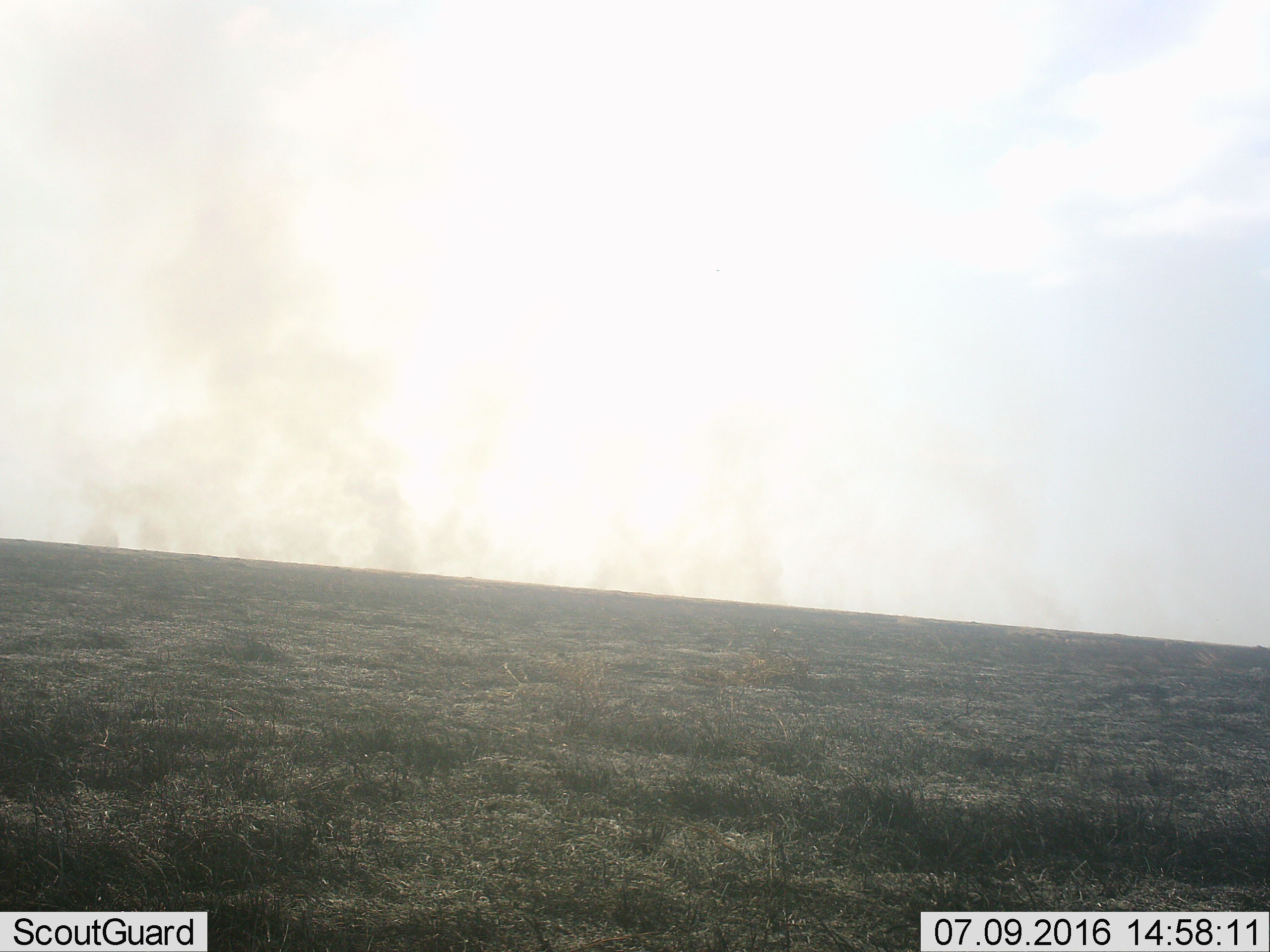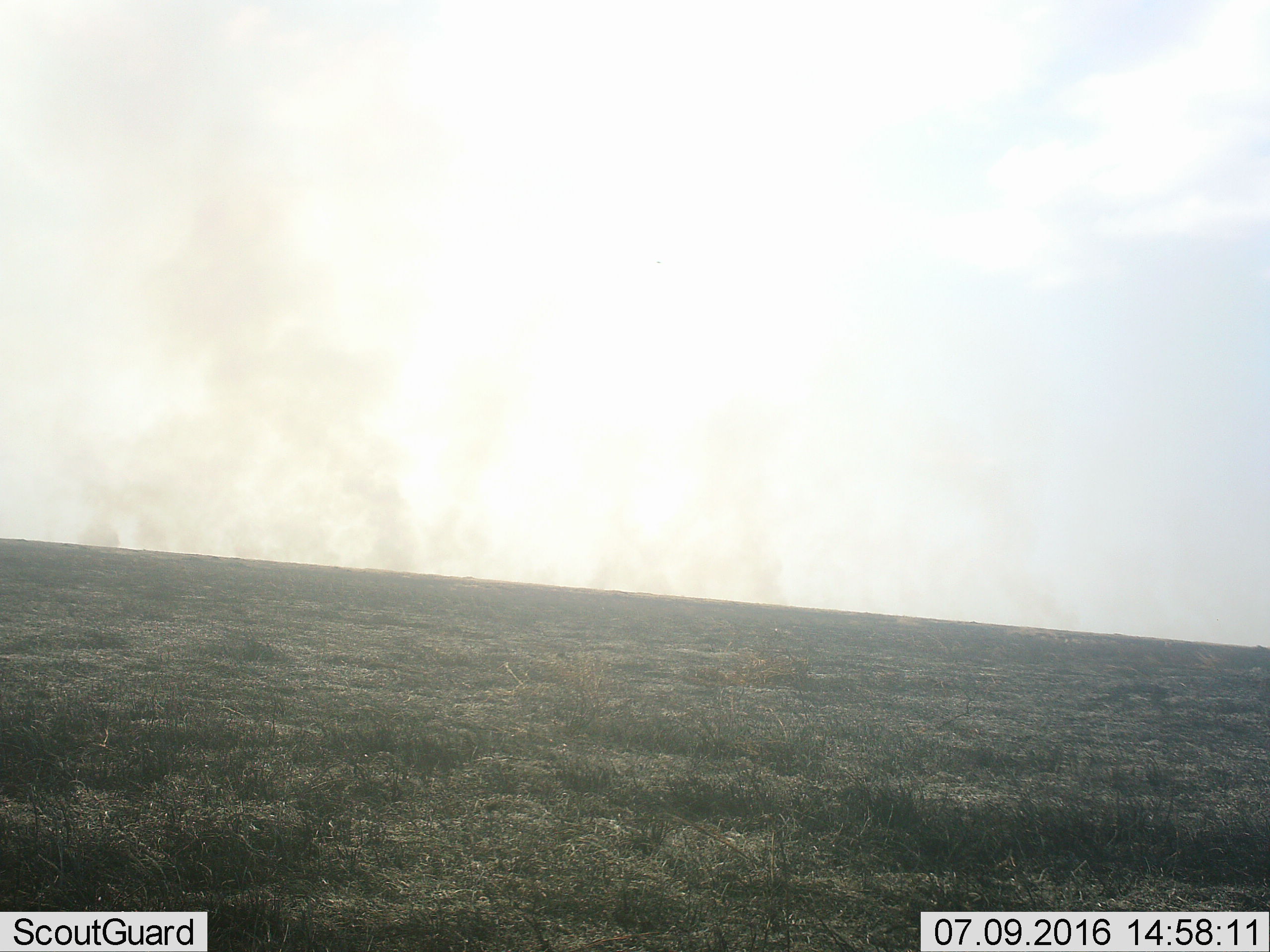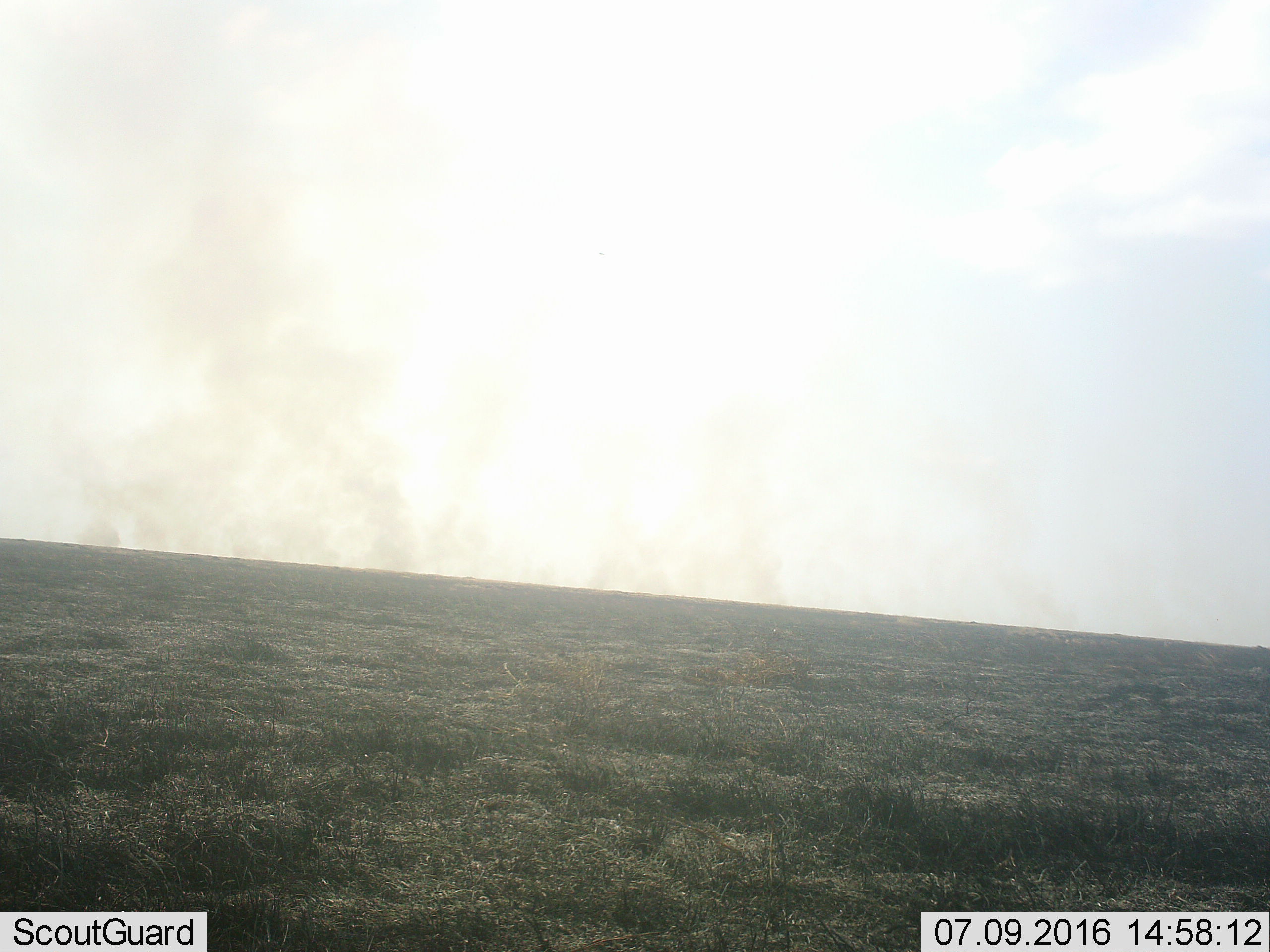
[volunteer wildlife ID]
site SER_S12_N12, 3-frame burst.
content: unidentified animal